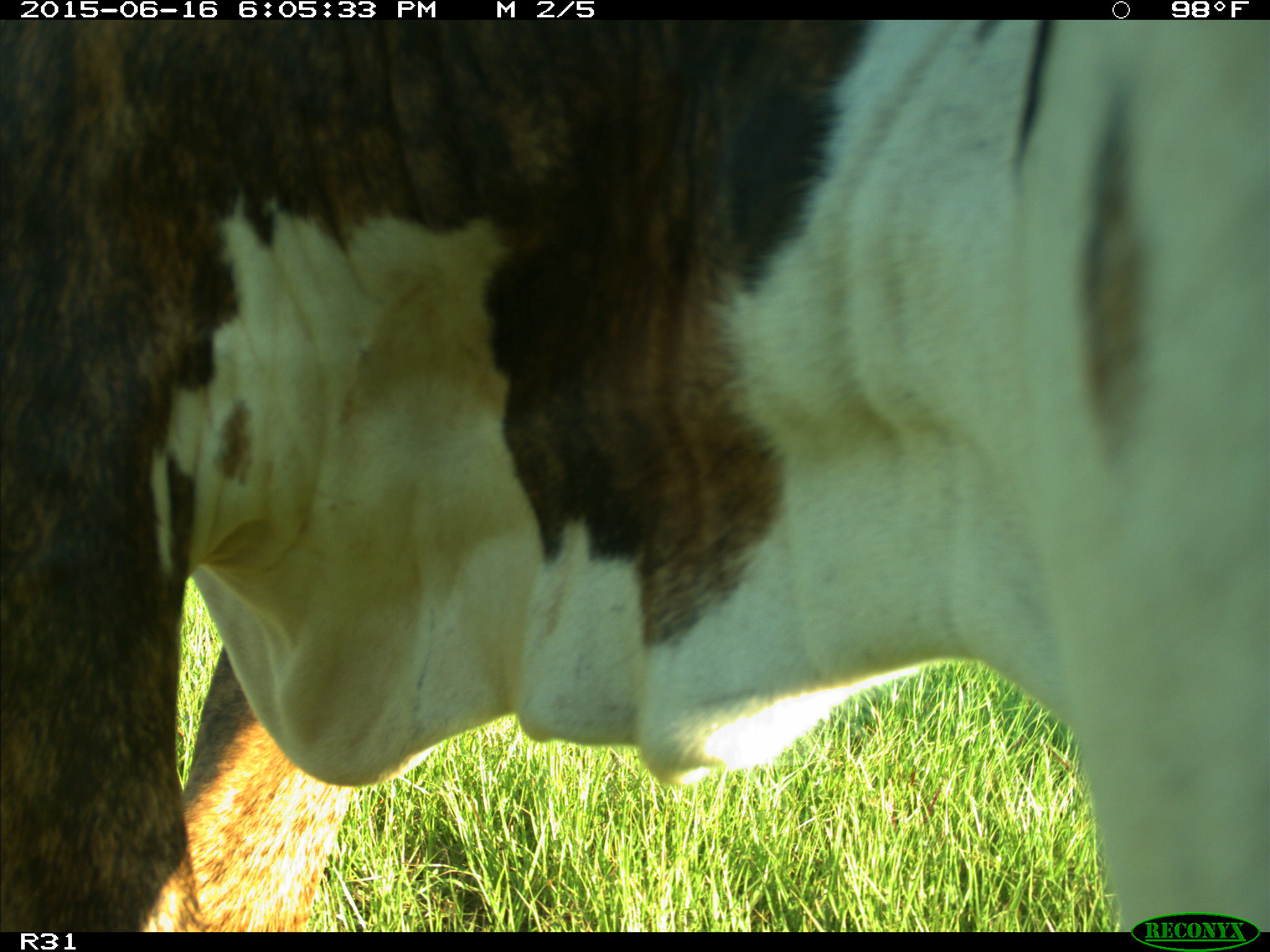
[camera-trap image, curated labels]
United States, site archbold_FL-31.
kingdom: Animalia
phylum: Chordata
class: Mammalia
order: Artiodactyla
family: Bovidae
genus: Bos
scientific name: Bos taurus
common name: domestic cow